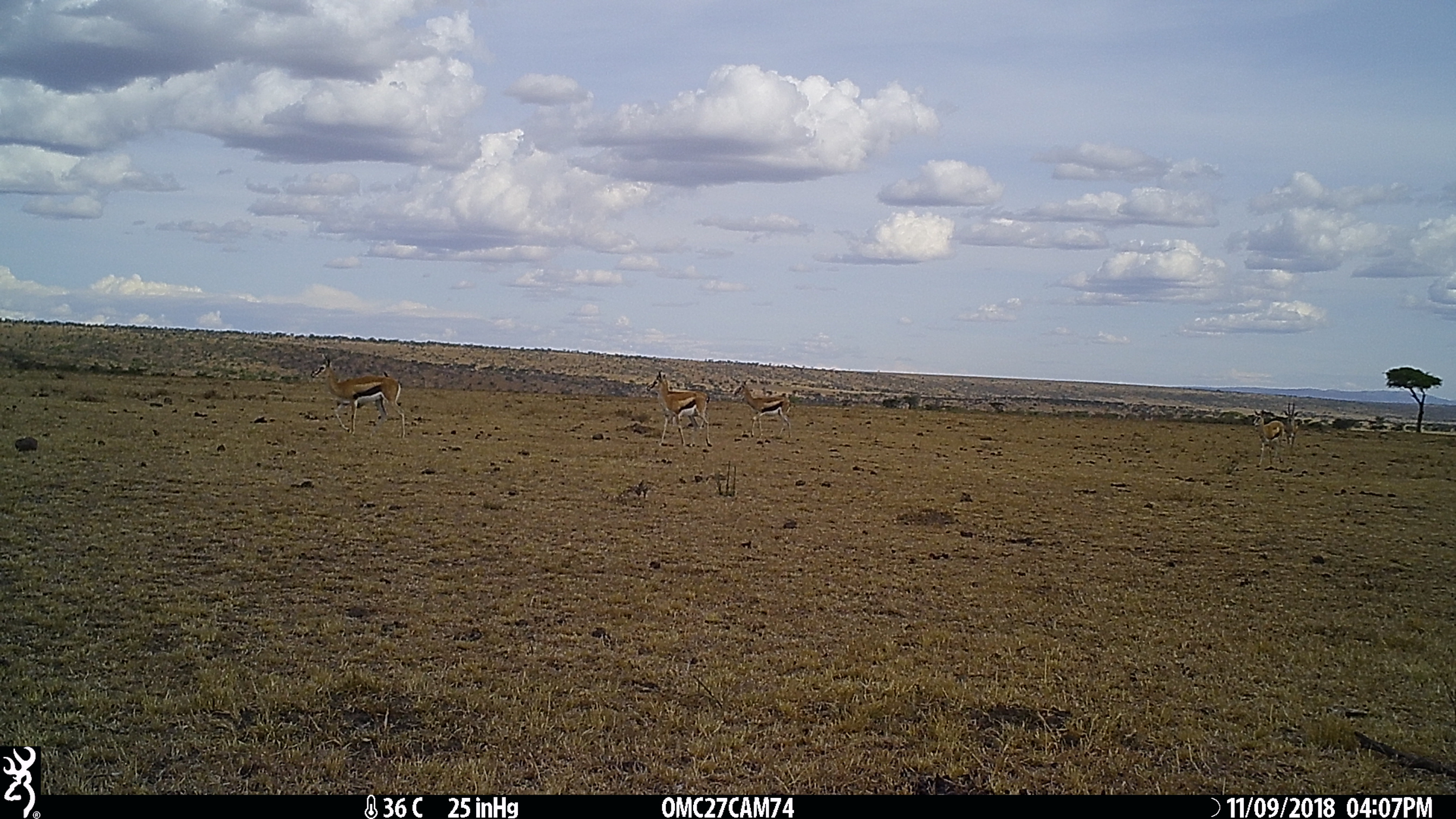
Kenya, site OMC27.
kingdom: Animalia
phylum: Chordata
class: Mammalia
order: Artiodactyla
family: Bovidae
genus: Eudorcas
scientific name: Eudorcas thomsonii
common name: thomon's gazelle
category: gazelle thomsons